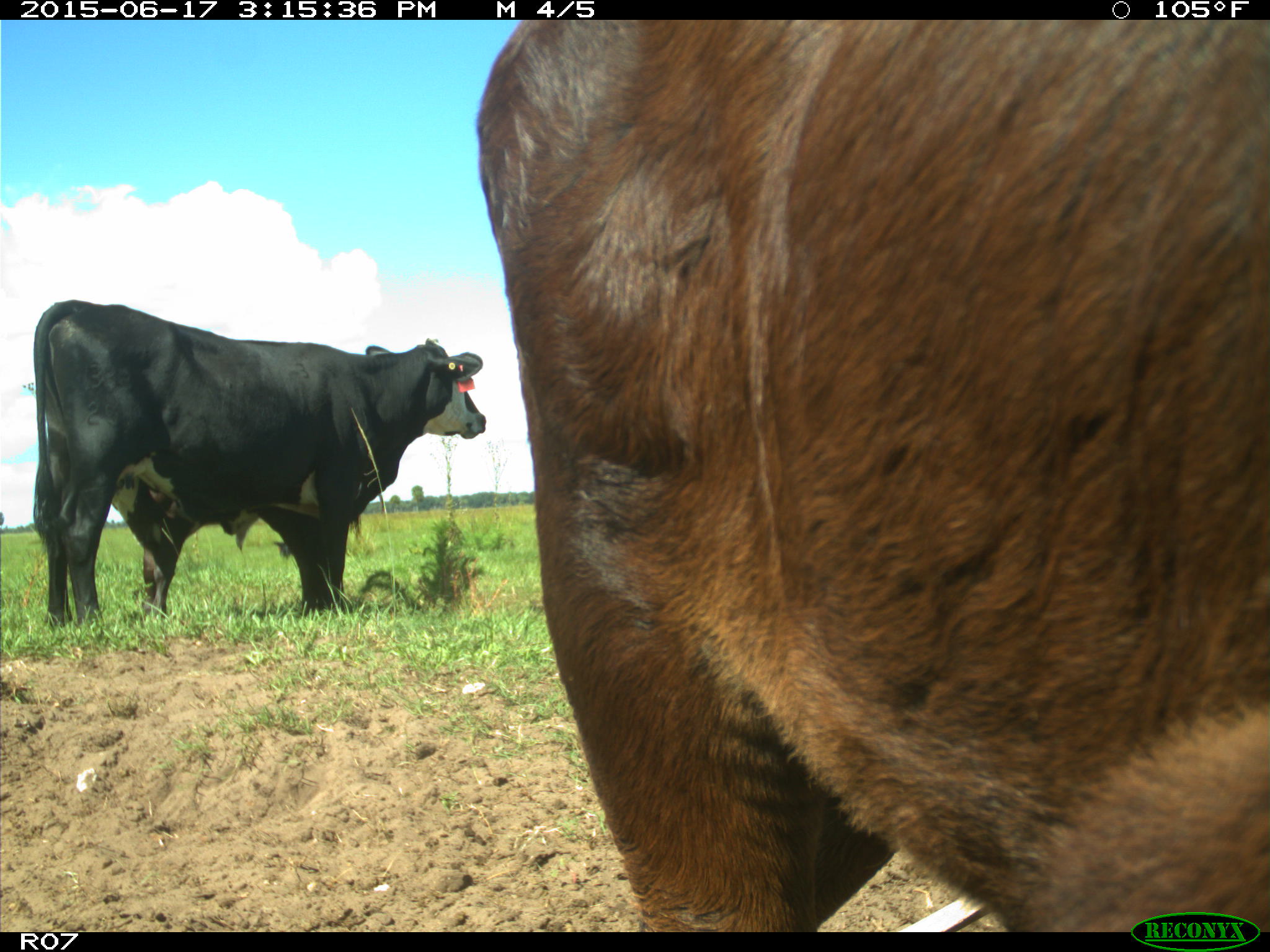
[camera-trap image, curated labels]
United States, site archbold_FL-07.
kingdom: Animalia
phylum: Chordata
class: Mammalia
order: Artiodactyla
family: Bovidae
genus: Bos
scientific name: Bos taurus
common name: domestic cow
Bos taurus (domestic cow).